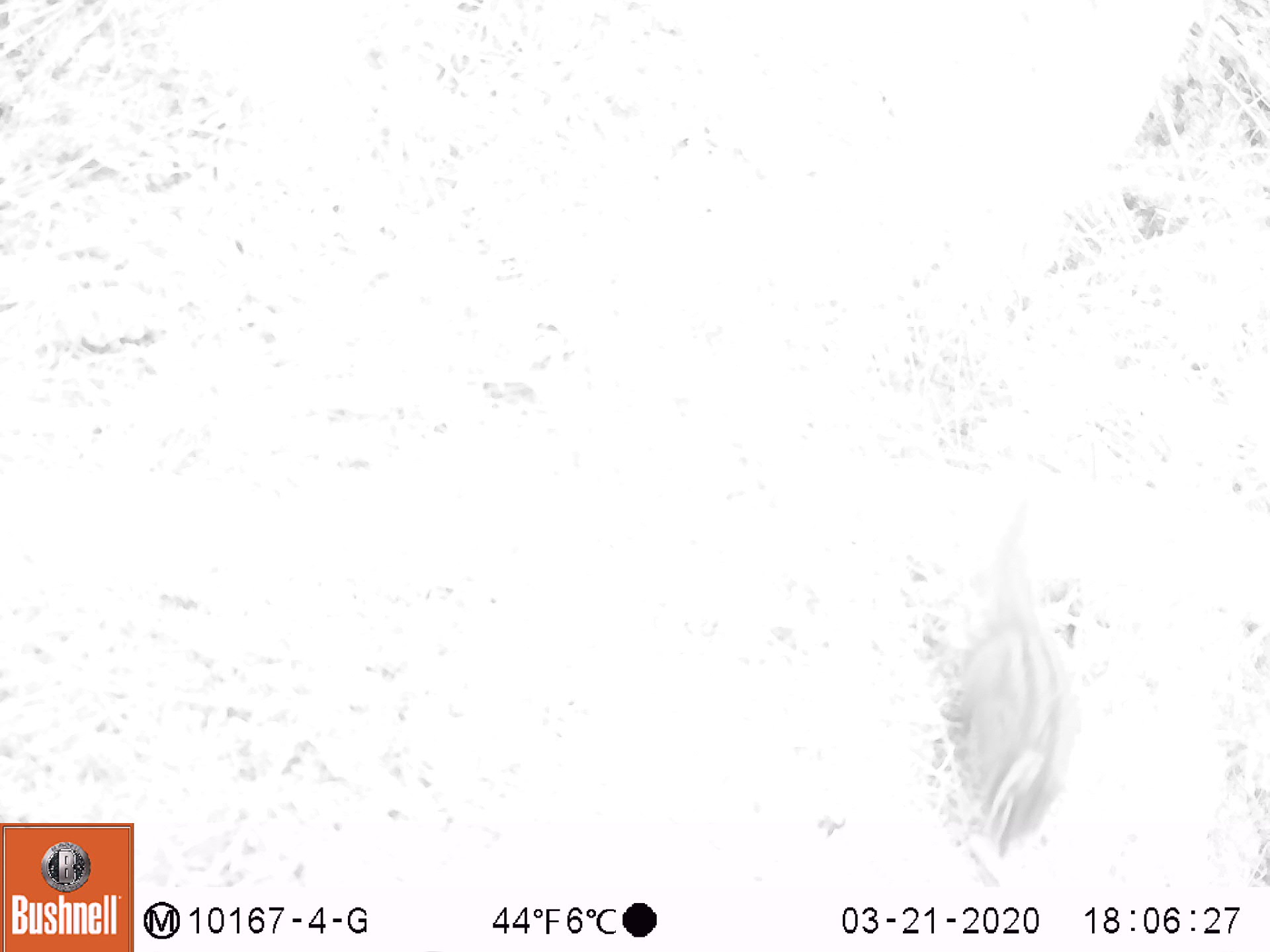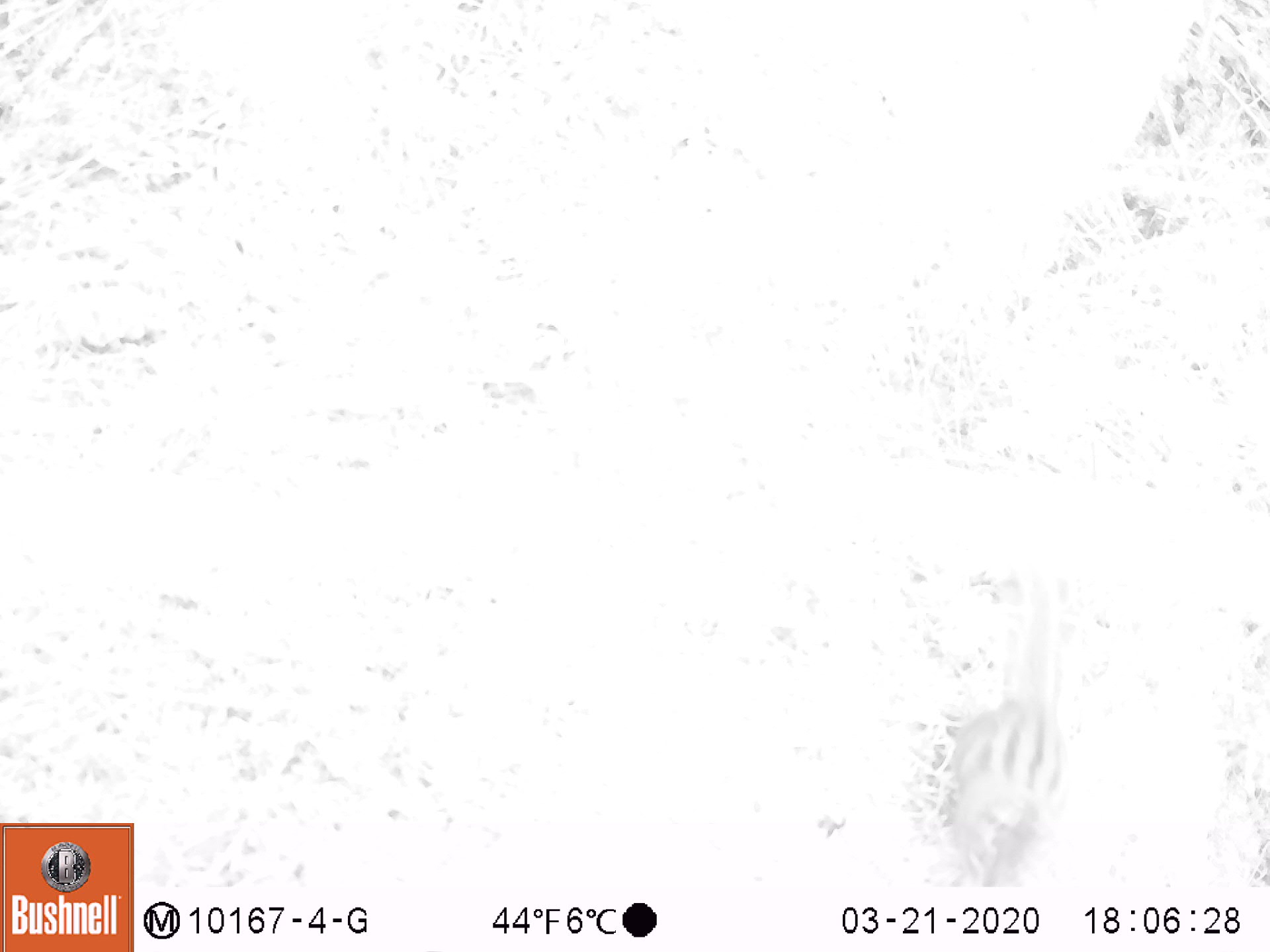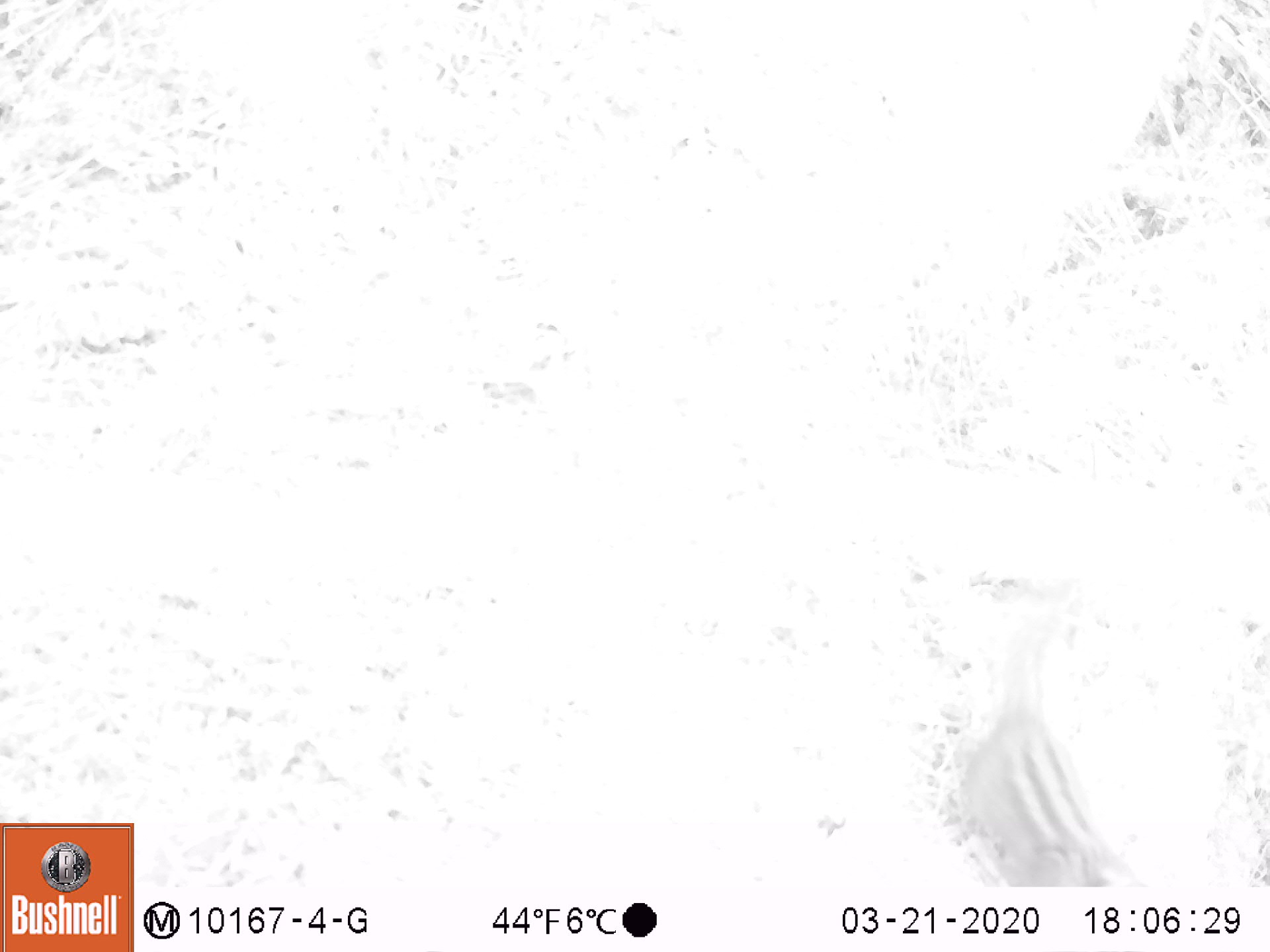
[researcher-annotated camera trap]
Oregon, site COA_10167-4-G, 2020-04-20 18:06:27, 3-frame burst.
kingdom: Animalia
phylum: Chordata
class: Mammalia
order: Rodentia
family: Sciuridae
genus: Neotamias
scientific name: Neotamias townsendii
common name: townsend's chipmunk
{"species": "townsend's chipmunk (Neotamias townsendii)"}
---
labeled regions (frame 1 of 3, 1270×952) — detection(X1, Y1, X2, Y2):
townsend's chipmunk: detection(942, 516, 1072, 869)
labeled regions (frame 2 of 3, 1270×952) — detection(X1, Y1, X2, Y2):
townsend's chipmunk: detection(933, 560, 1087, 884)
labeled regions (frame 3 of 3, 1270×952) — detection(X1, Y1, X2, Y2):
townsend's chipmunk: detection(938, 609, 1132, 880)